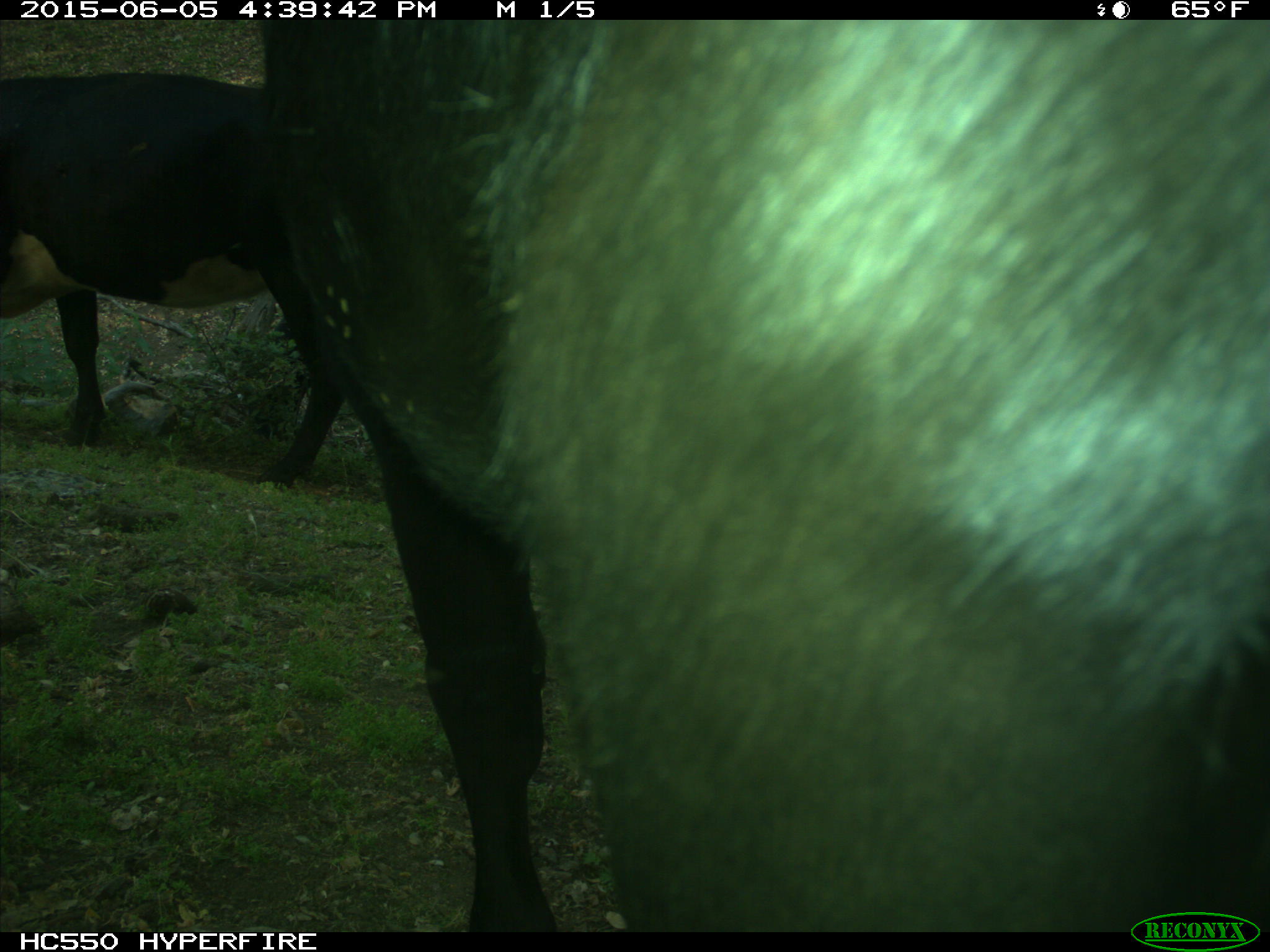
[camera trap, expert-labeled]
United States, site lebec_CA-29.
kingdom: Animalia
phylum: Chordata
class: Mammalia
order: Artiodactyla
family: Bovidae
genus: Bos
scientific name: Bos taurus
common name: domestic cow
Bos taurus (domestic cow).